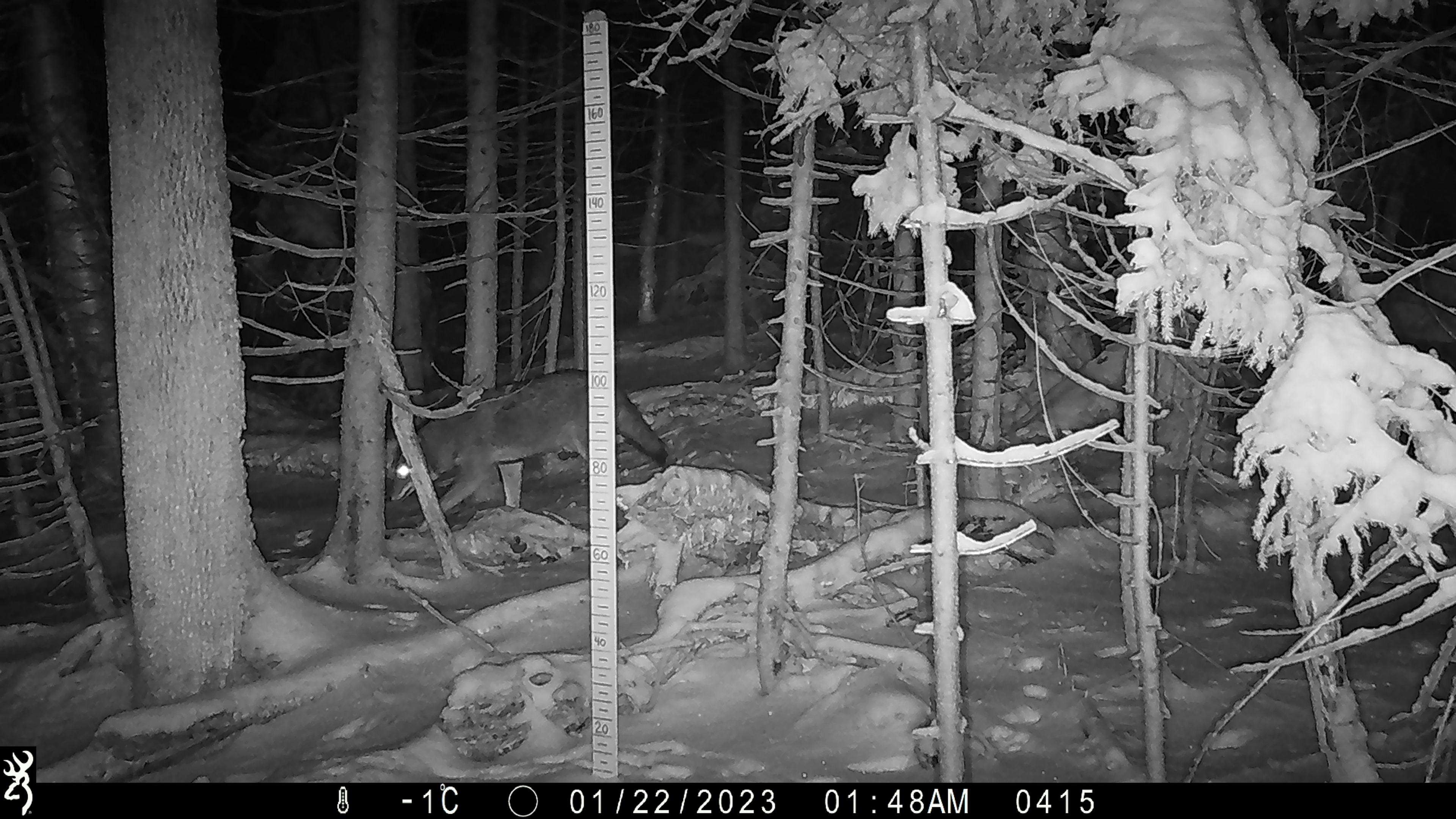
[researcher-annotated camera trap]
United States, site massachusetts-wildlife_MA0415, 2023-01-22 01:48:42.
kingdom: Animalia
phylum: Chordata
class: Mammalia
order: Carnivora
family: Canidae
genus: Canis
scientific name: Canis latrans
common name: coyote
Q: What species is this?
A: Coyote (Canis latrans).